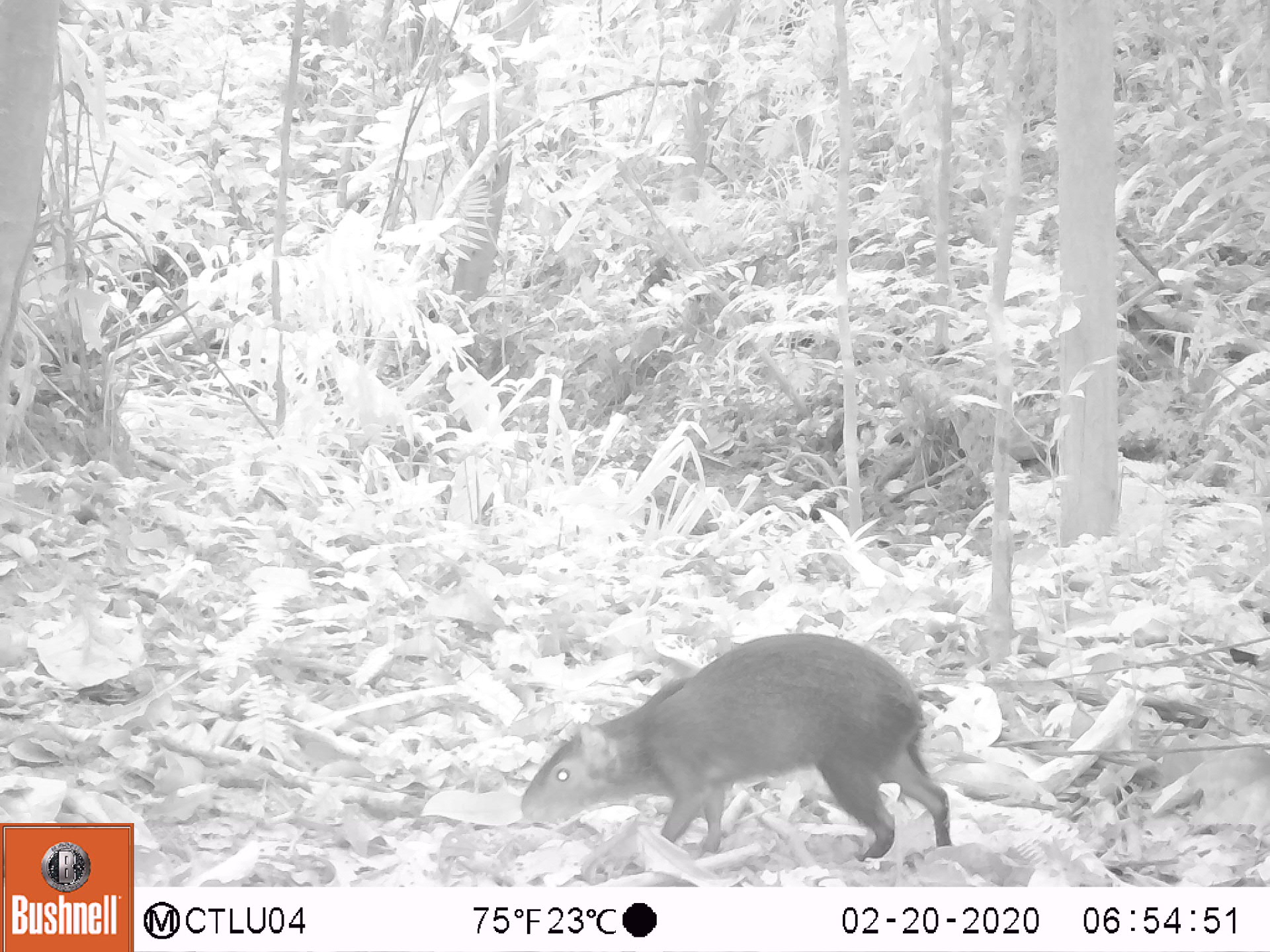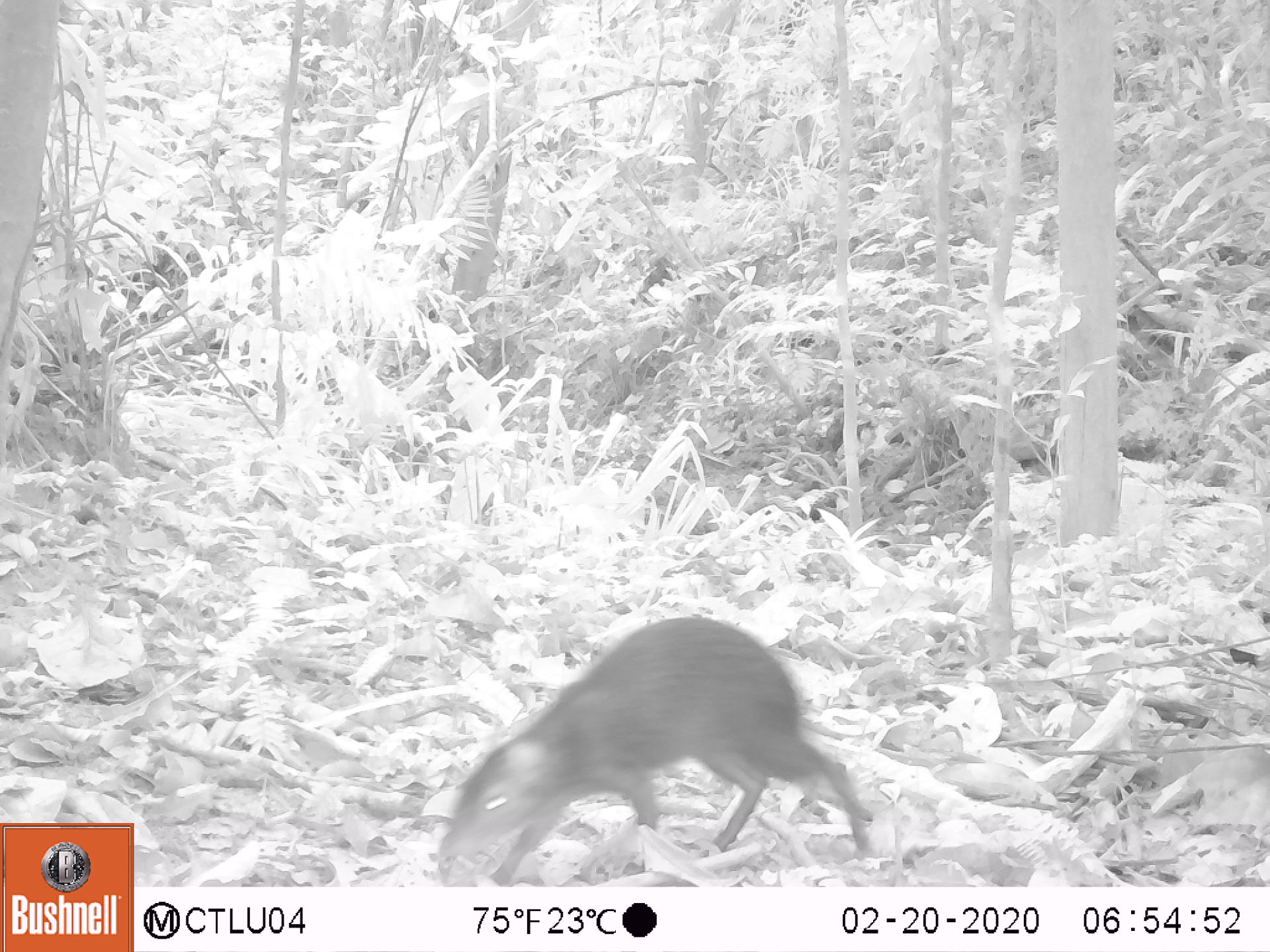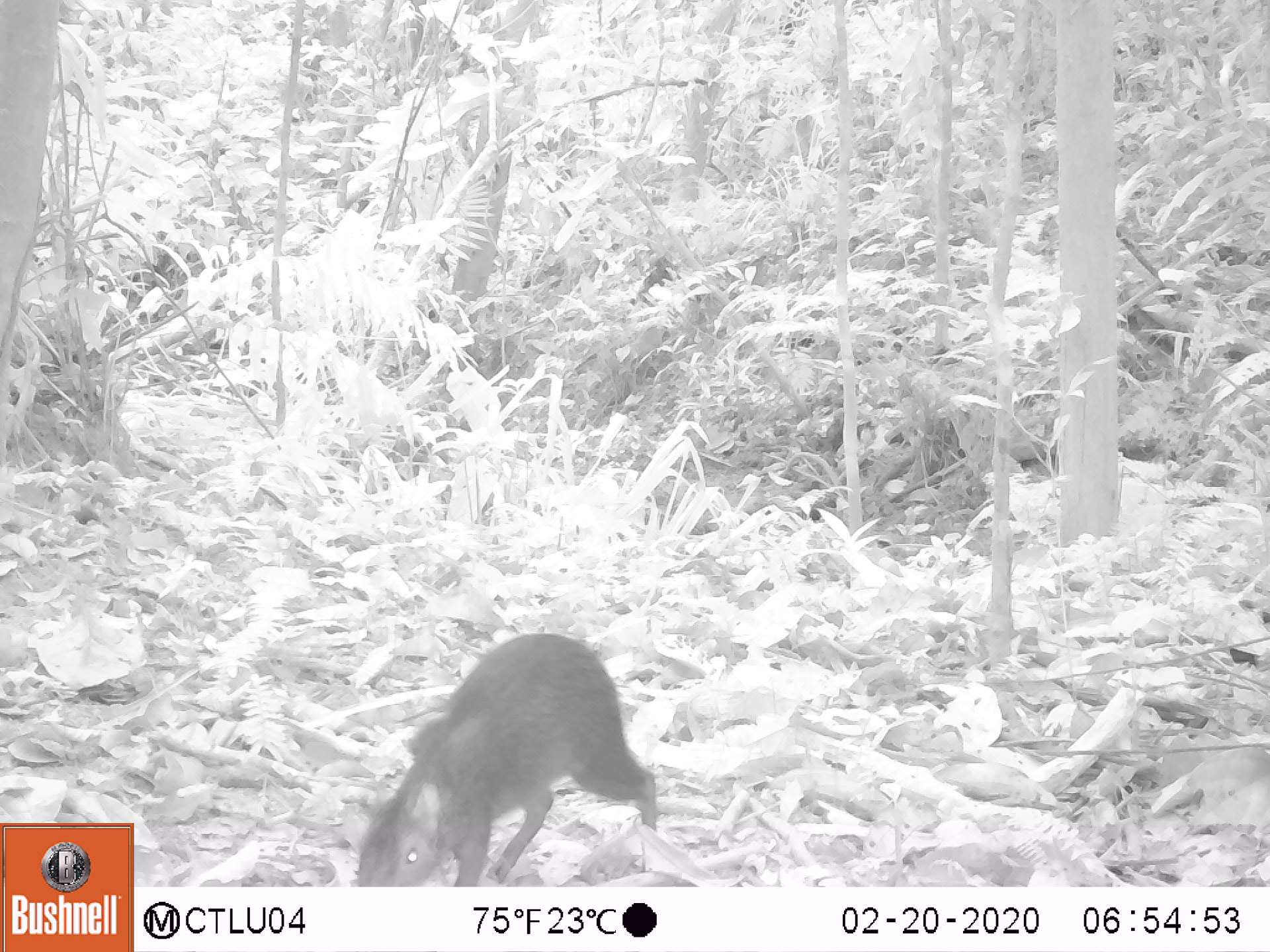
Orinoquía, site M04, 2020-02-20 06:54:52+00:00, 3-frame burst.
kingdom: Animalia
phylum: Chordata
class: Mammalia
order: Rodentia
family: Dasyproctidae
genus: Dasyprocta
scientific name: Dasyprocta fuliginosa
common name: black agouti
Black agouti (Dasyprocta fuliginosa).